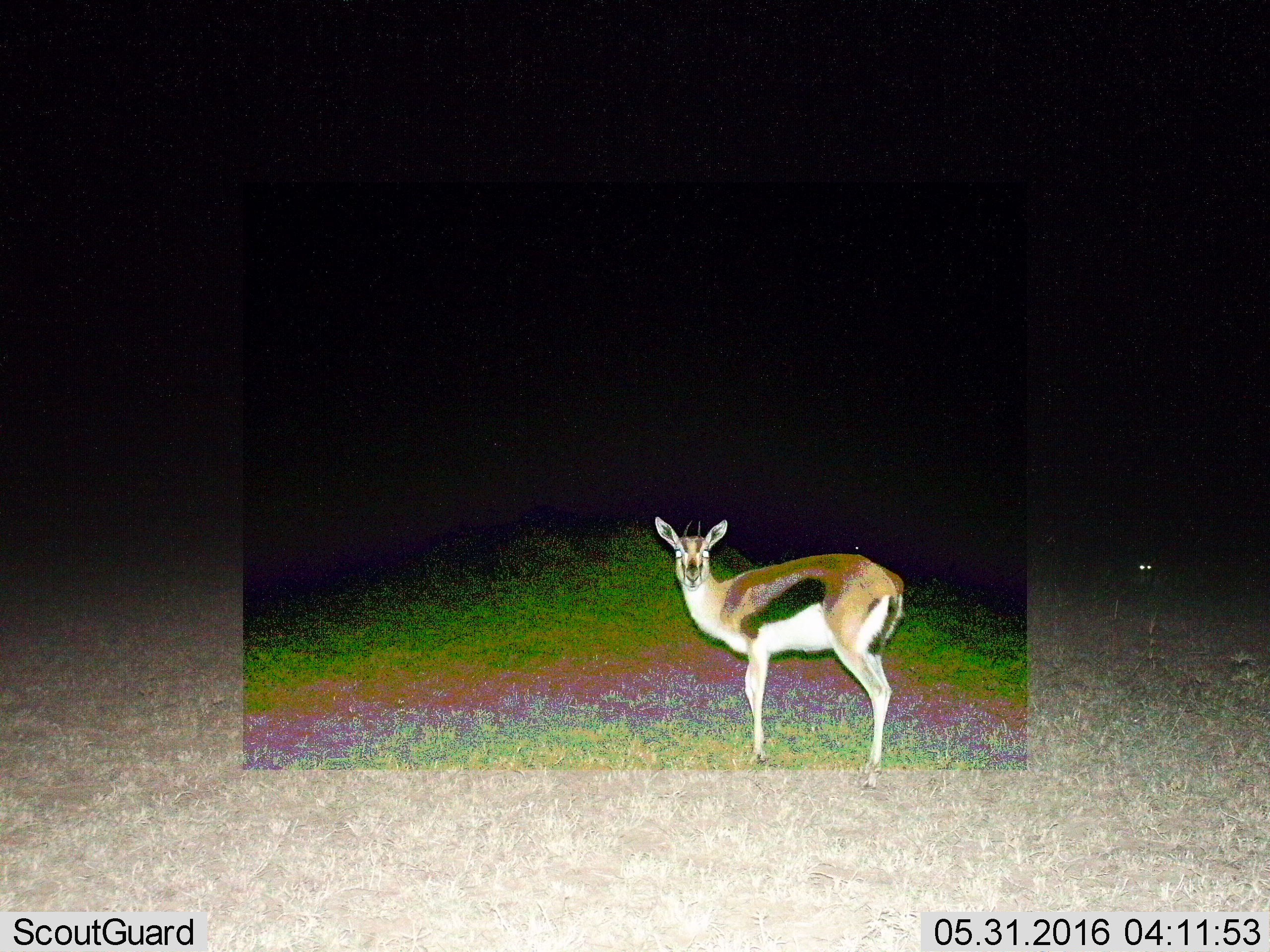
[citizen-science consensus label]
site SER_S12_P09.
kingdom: Animalia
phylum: Chordata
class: Mammalia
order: Artiodactyla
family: Bovidae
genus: Eudorcas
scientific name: Eudorcas thomsonii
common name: thomson's gazelle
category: gazellethomsons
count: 1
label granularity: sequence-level